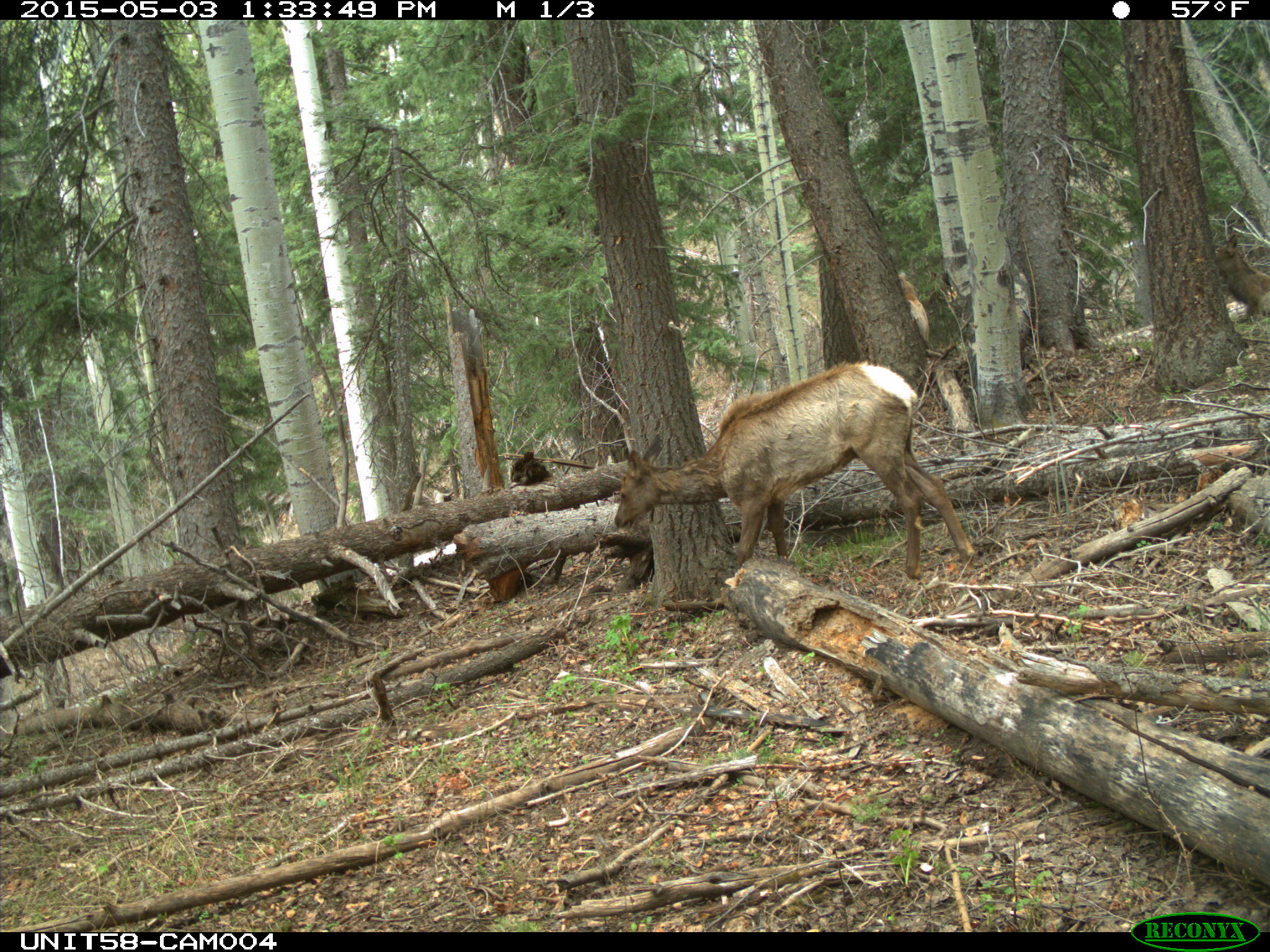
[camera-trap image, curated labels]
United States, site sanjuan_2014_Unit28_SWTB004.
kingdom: Animalia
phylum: Chordata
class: Mammalia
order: Artiodactyla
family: Cervidae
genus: Cervus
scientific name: Cervus elaphus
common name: red deer